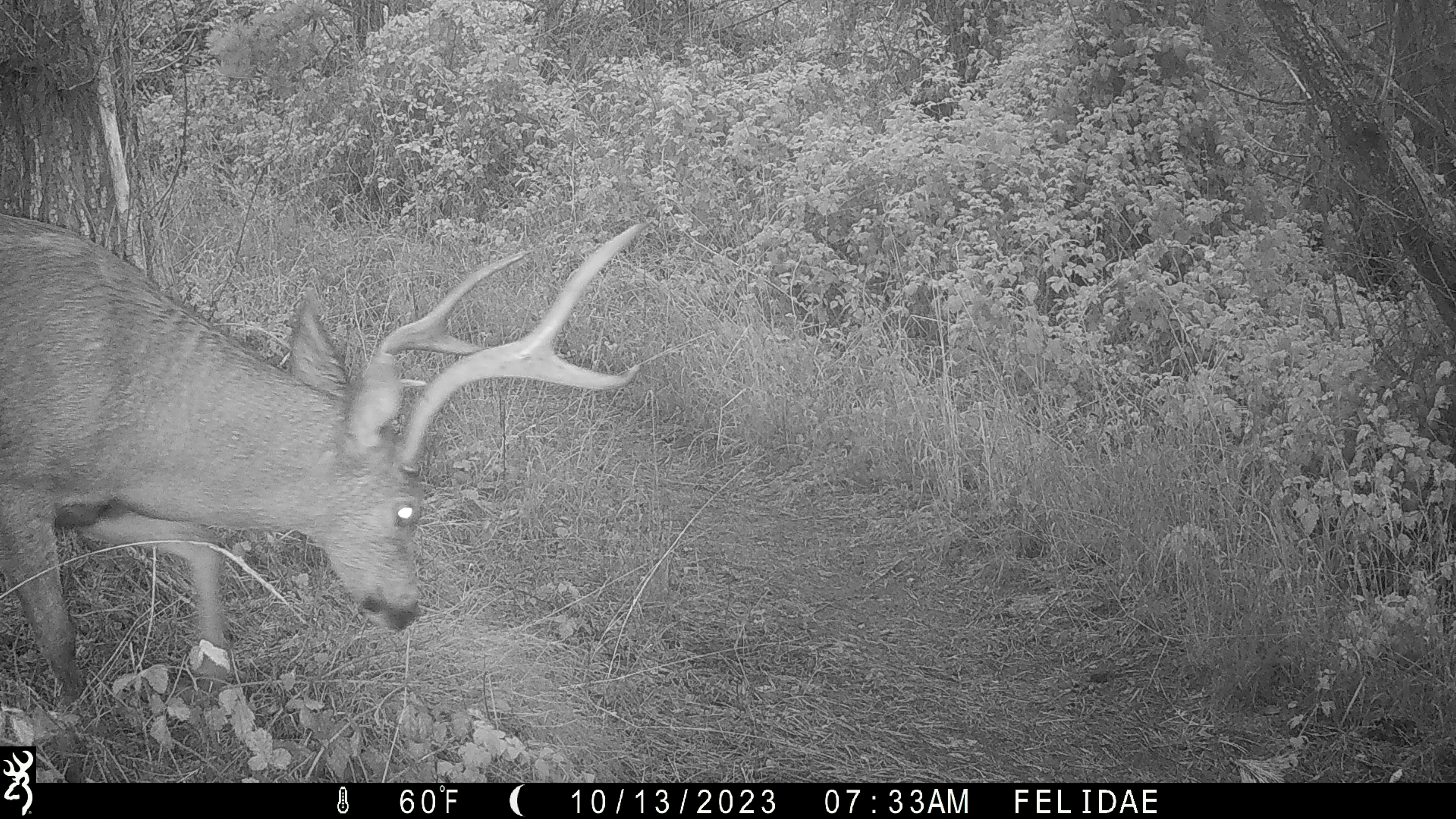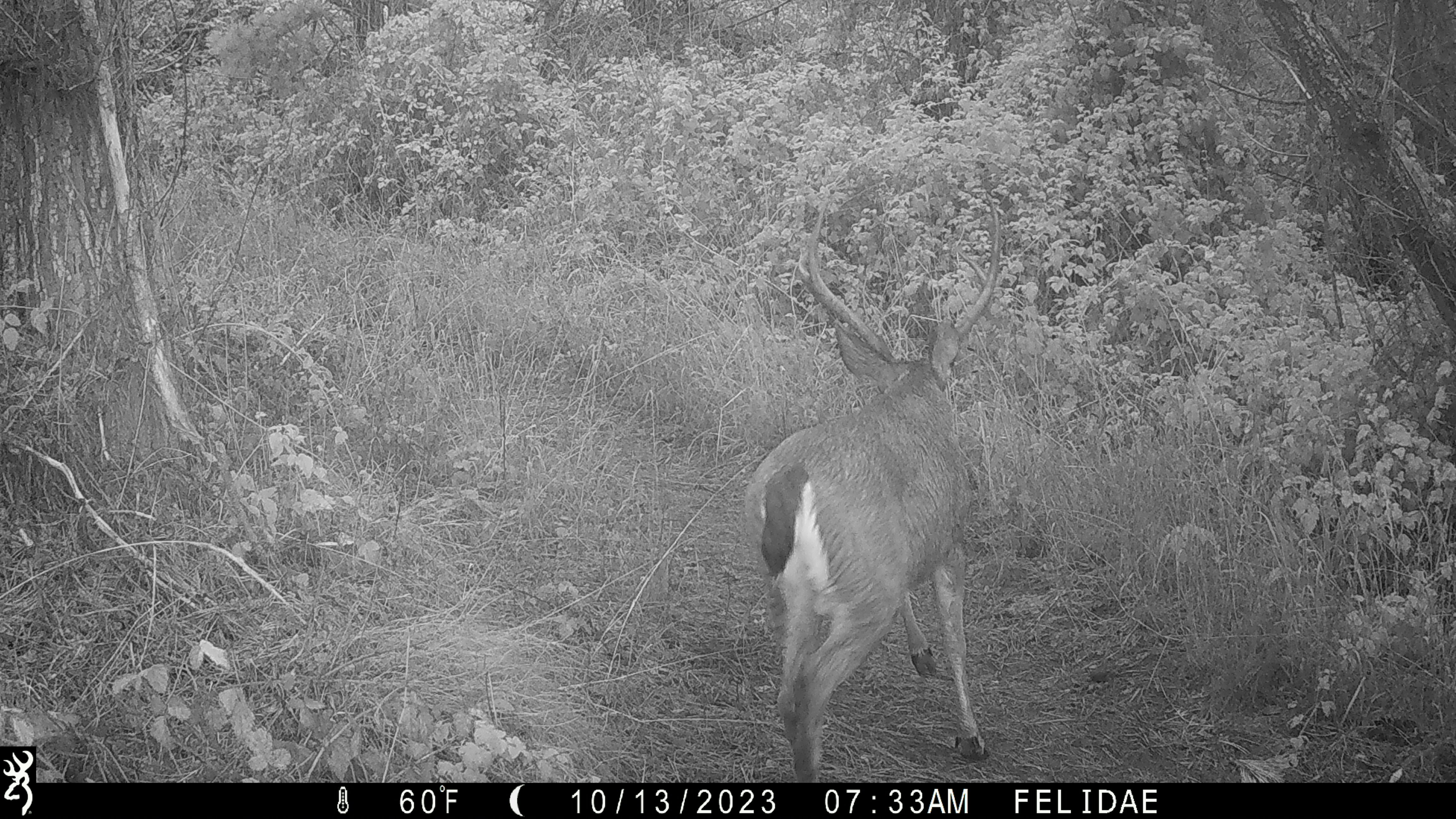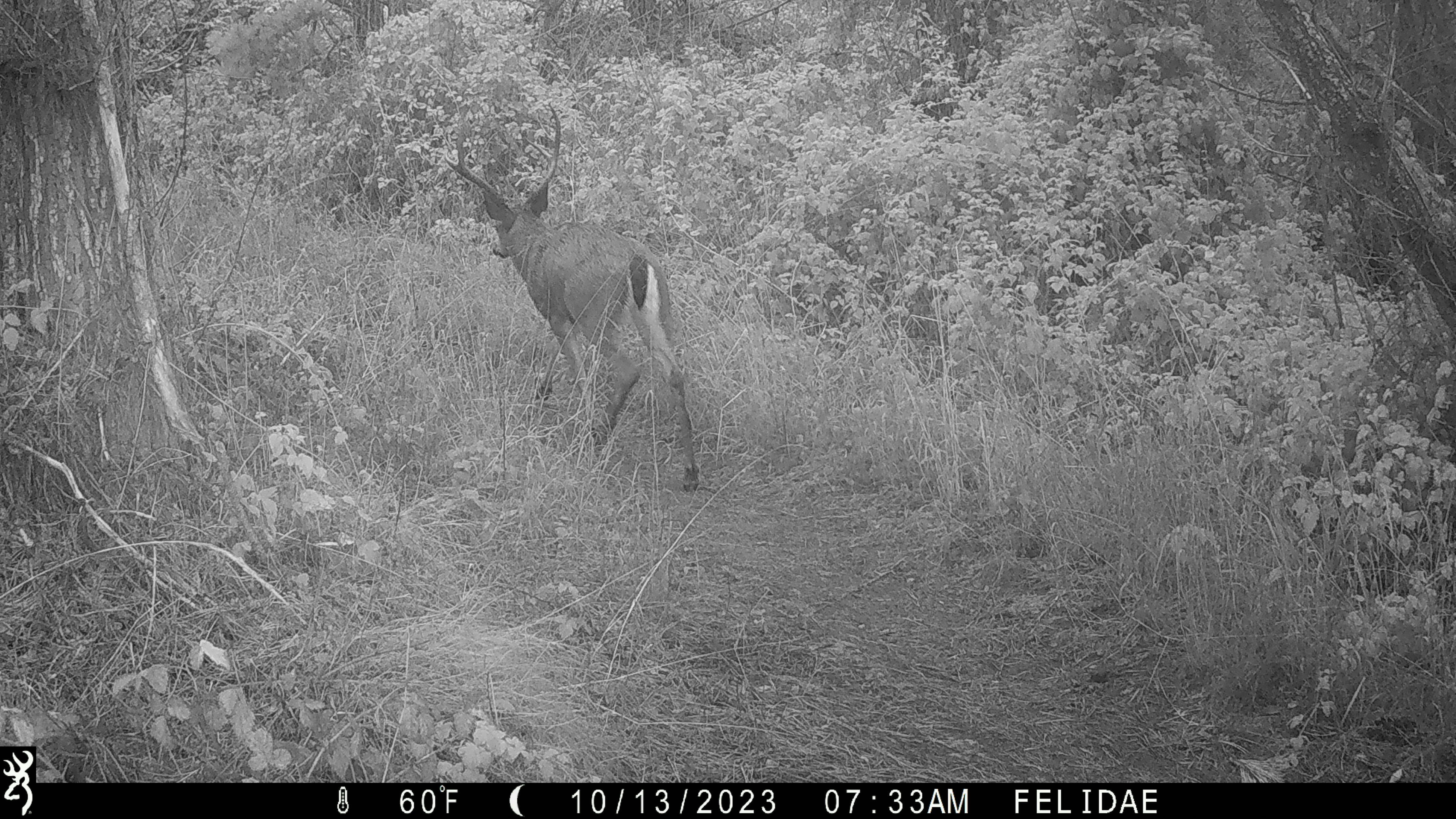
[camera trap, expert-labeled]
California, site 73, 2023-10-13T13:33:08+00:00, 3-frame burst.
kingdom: Animalia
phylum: Chordata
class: Mammalia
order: Artiodactyla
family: Cervidae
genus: Odocoileus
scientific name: Odocoileus hemionus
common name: mule deer